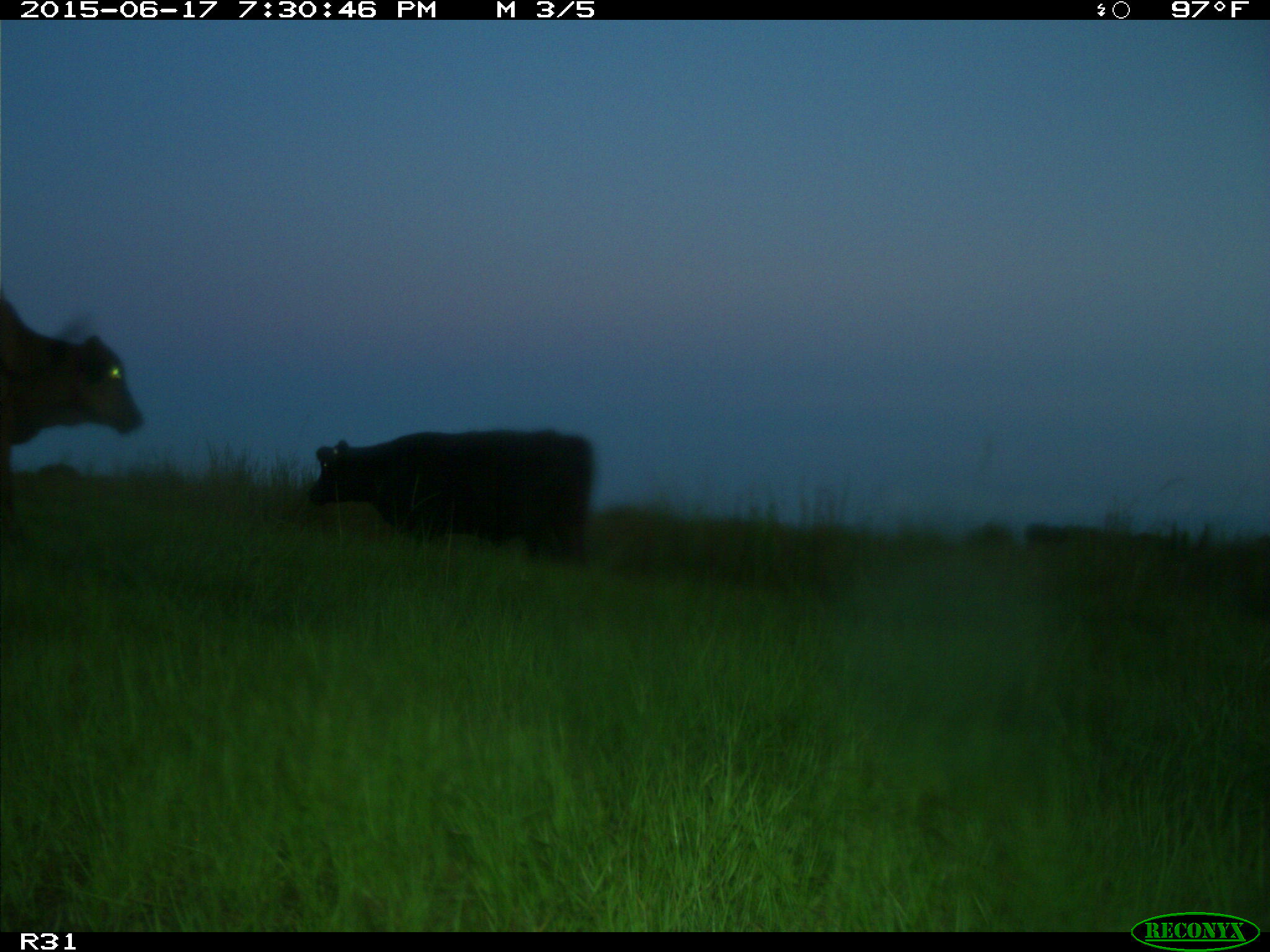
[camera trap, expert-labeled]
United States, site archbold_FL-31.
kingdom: Animalia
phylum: Chordata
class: Mammalia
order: Artiodactyla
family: Bovidae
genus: Bos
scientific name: Bos taurus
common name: domestic cow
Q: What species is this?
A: Bos taurus (domestic cow).